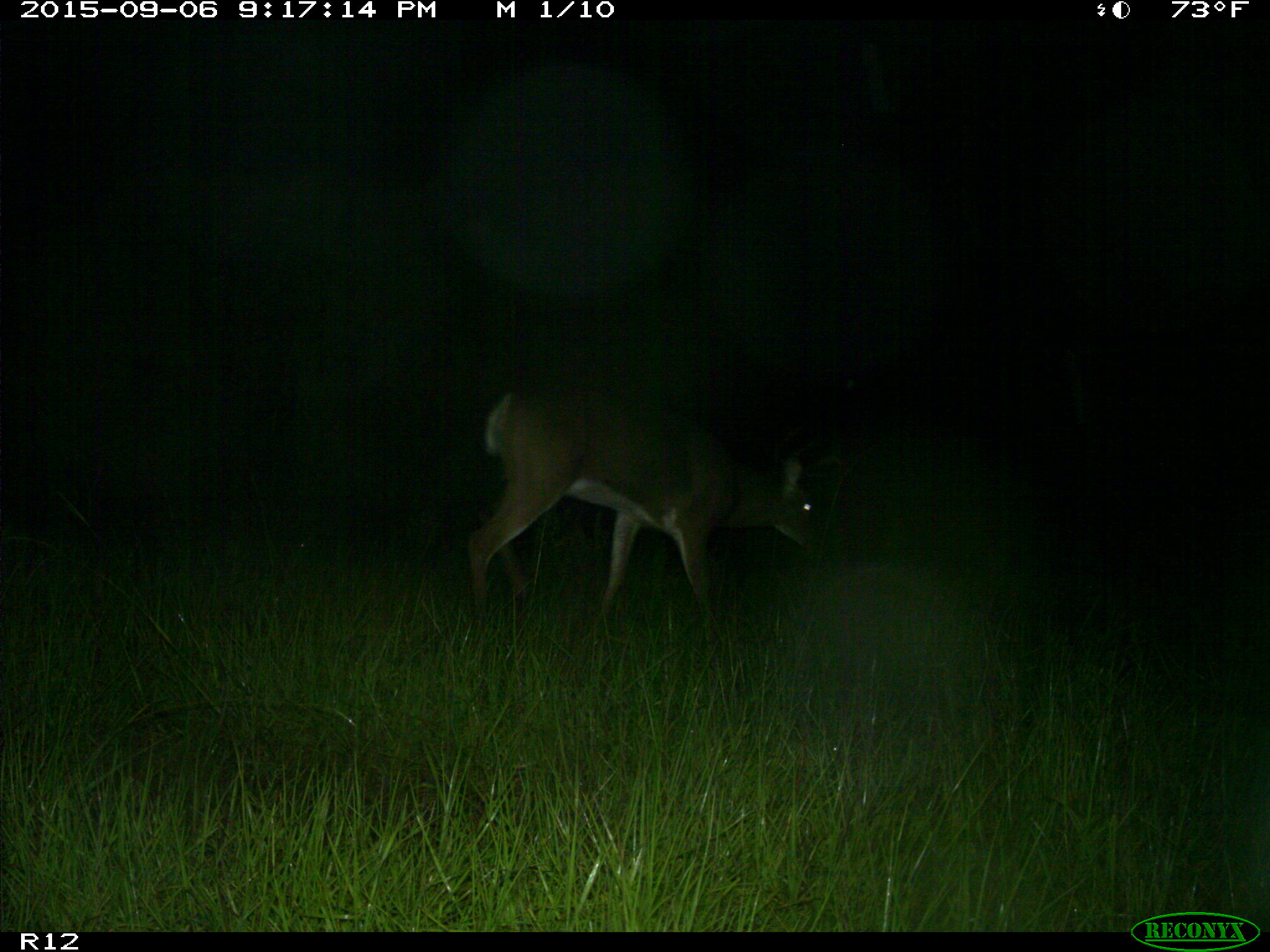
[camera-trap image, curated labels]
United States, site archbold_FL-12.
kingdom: Animalia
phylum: Chordata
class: Mammalia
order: Artiodactyla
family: Cervidae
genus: Odocoileus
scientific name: Odocoileus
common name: deer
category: unidentified deer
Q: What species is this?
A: Unidentified deer (deer) (Odocoileus).